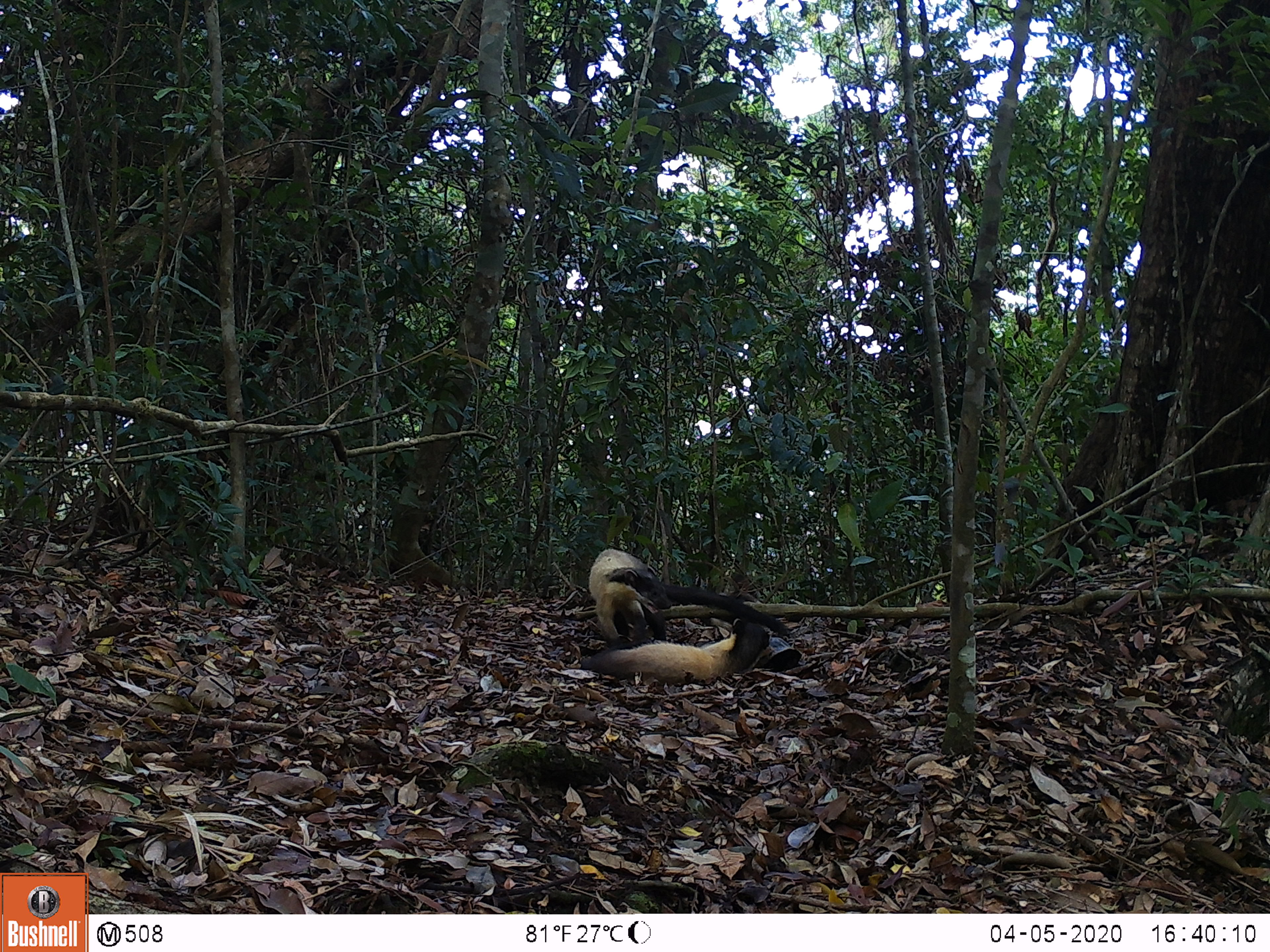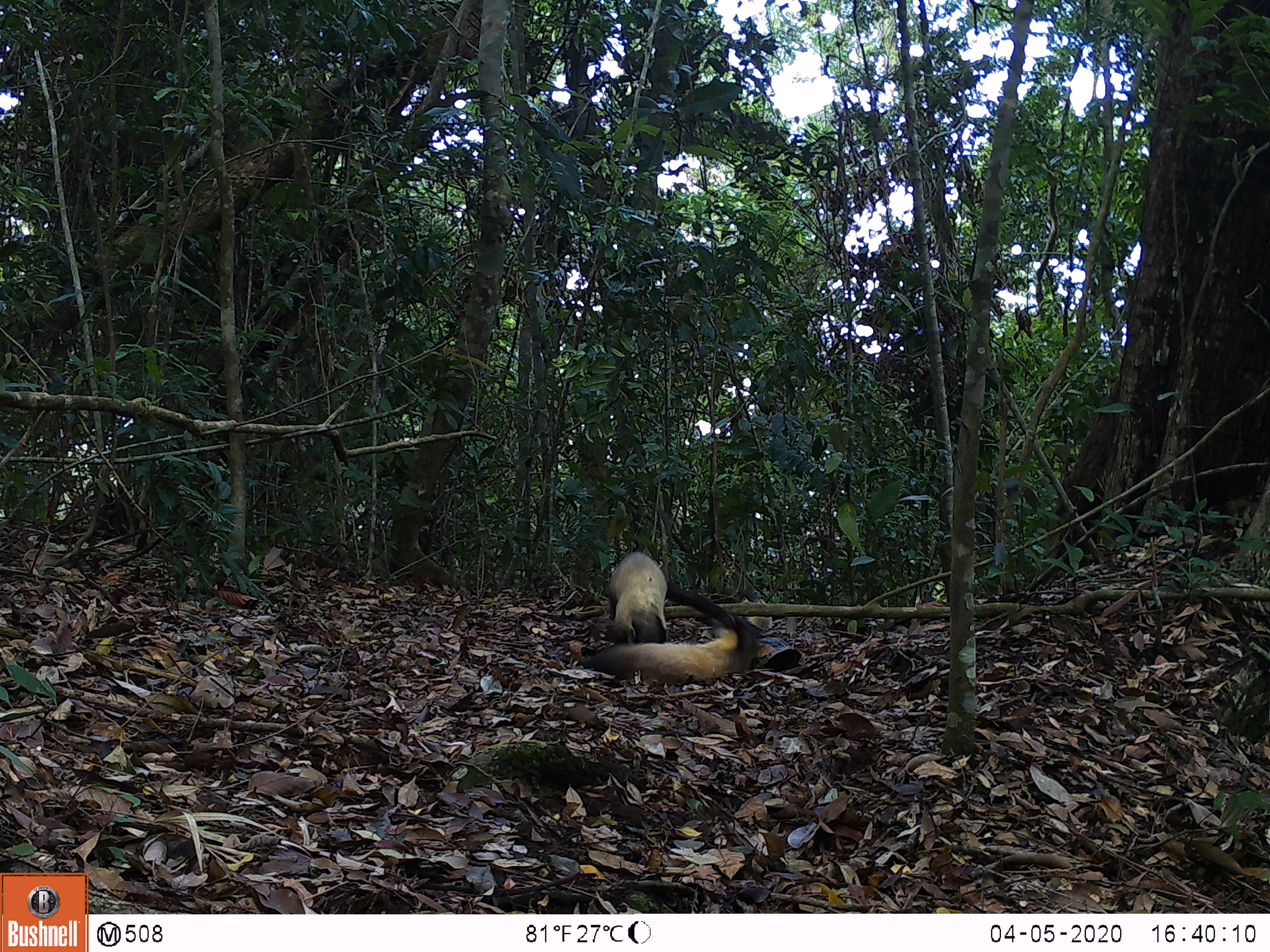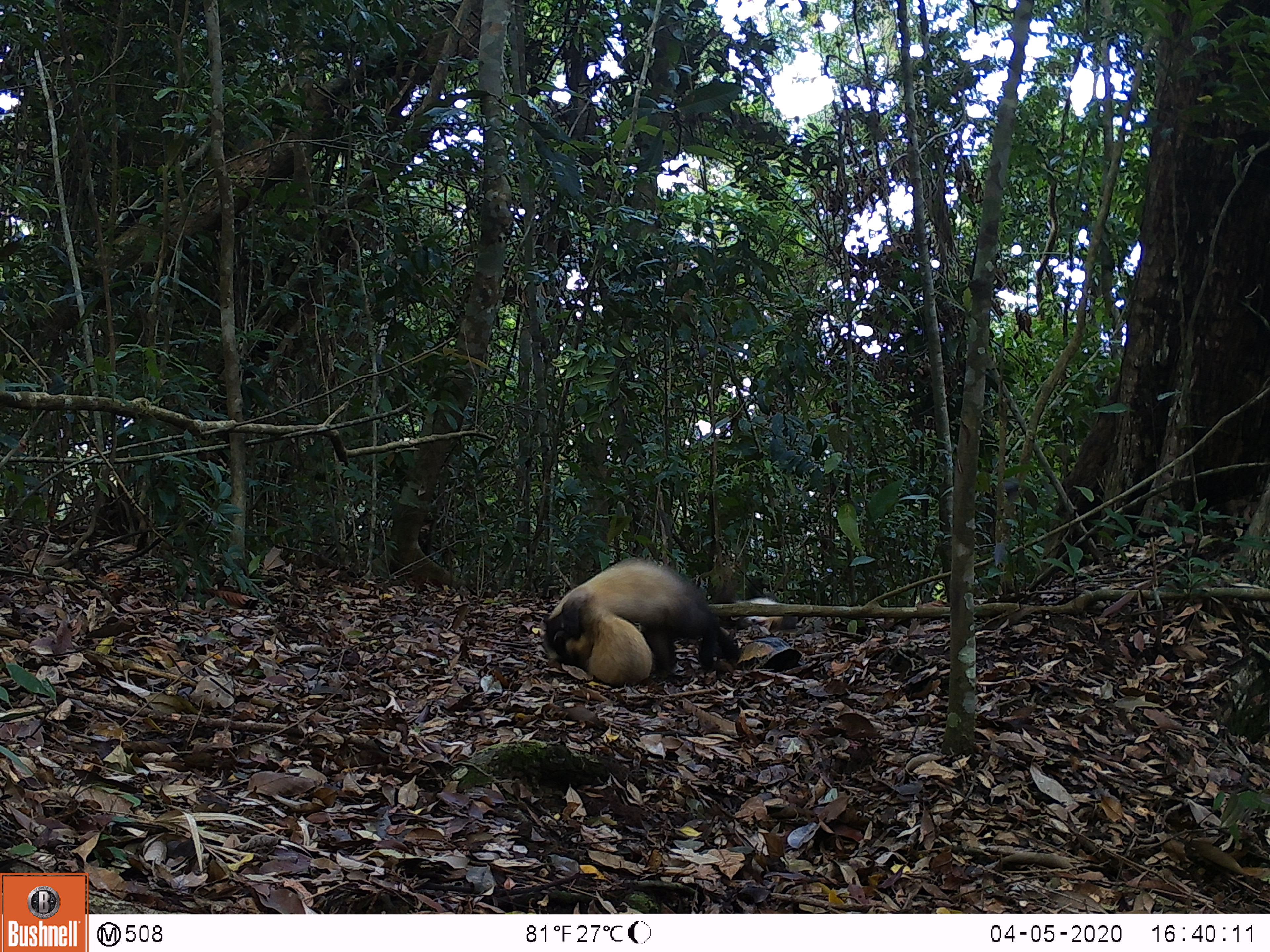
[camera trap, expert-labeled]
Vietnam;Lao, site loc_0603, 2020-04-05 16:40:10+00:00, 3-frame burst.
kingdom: Animalia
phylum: Chordata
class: Mammalia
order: Carnivora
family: Mustelidae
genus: Martes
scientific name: Martes flavigula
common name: yellow-throated marten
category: yellow throated marten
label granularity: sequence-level